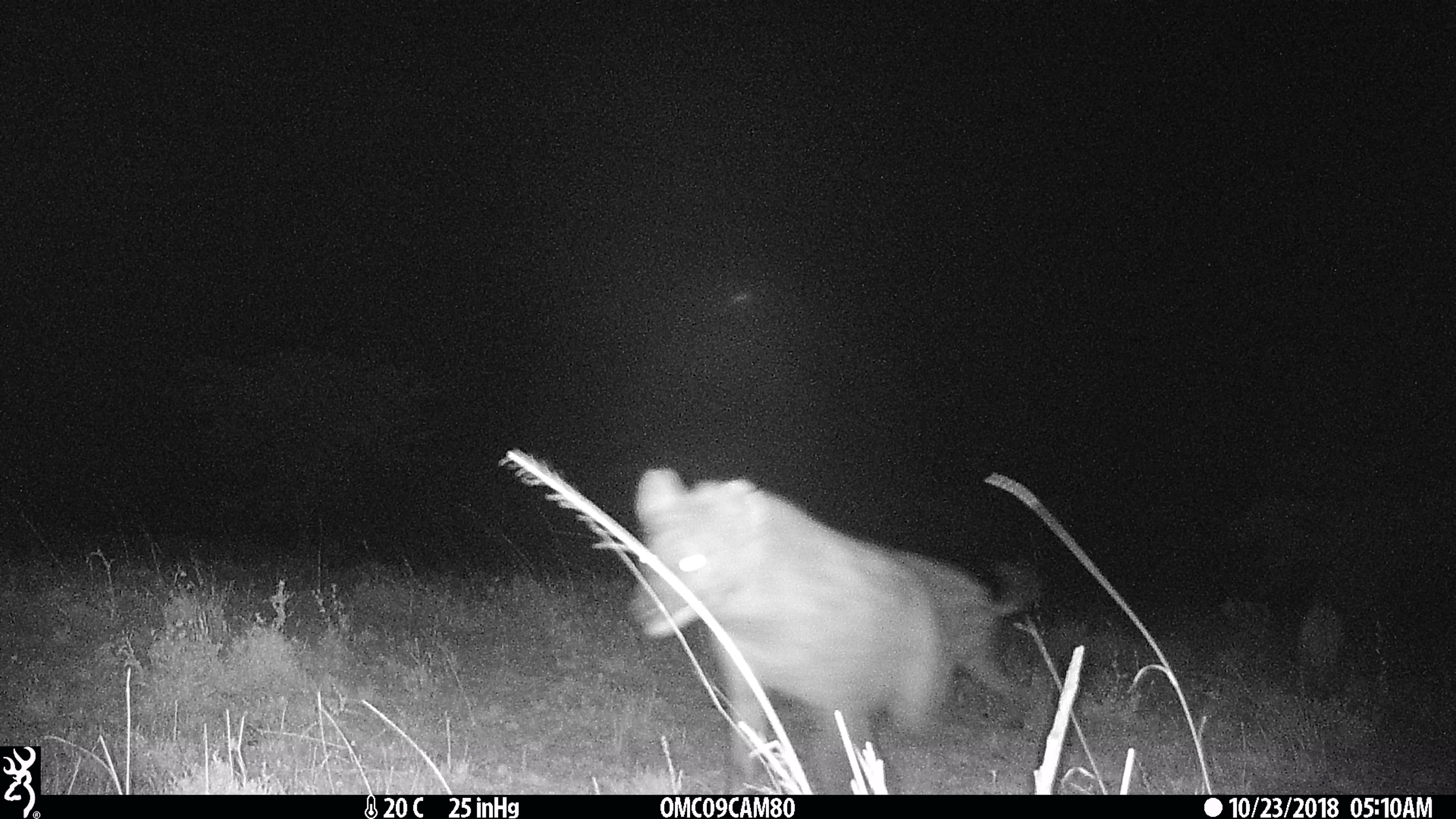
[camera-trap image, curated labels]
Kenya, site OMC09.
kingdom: Animalia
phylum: Chordata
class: Mammalia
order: Carnivora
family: Hyaenidae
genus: Crocuta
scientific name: Crocuta crocuta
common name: spotted hyena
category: hyena spotted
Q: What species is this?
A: Hyena spotted (spotted hyena) (Crocuta crocuta).